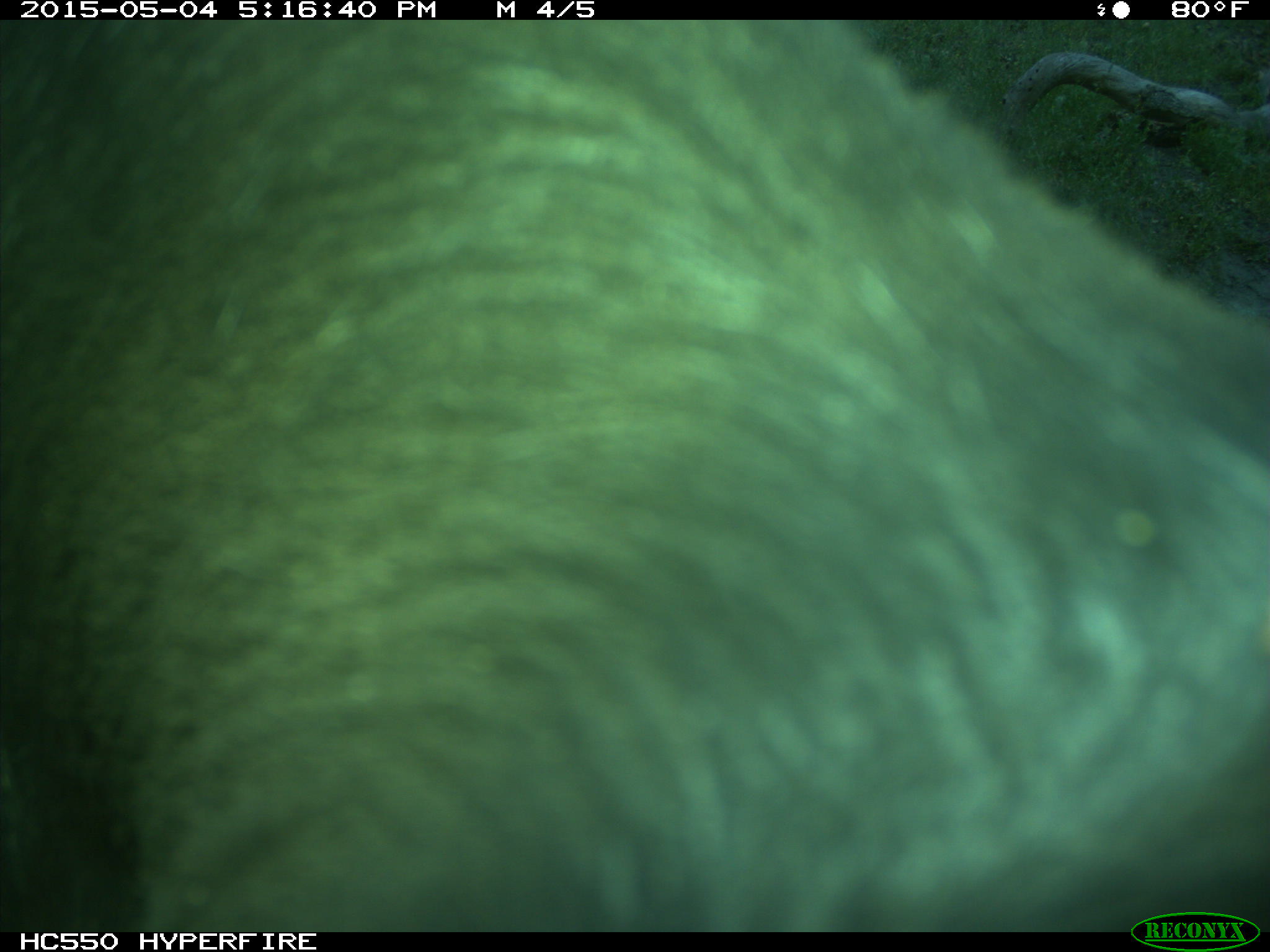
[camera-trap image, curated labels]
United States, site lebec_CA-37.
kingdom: Animalia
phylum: Chordata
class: Mammalia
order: Artiodactyla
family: Bovidae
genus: Bos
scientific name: Bos taurus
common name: domestic cow